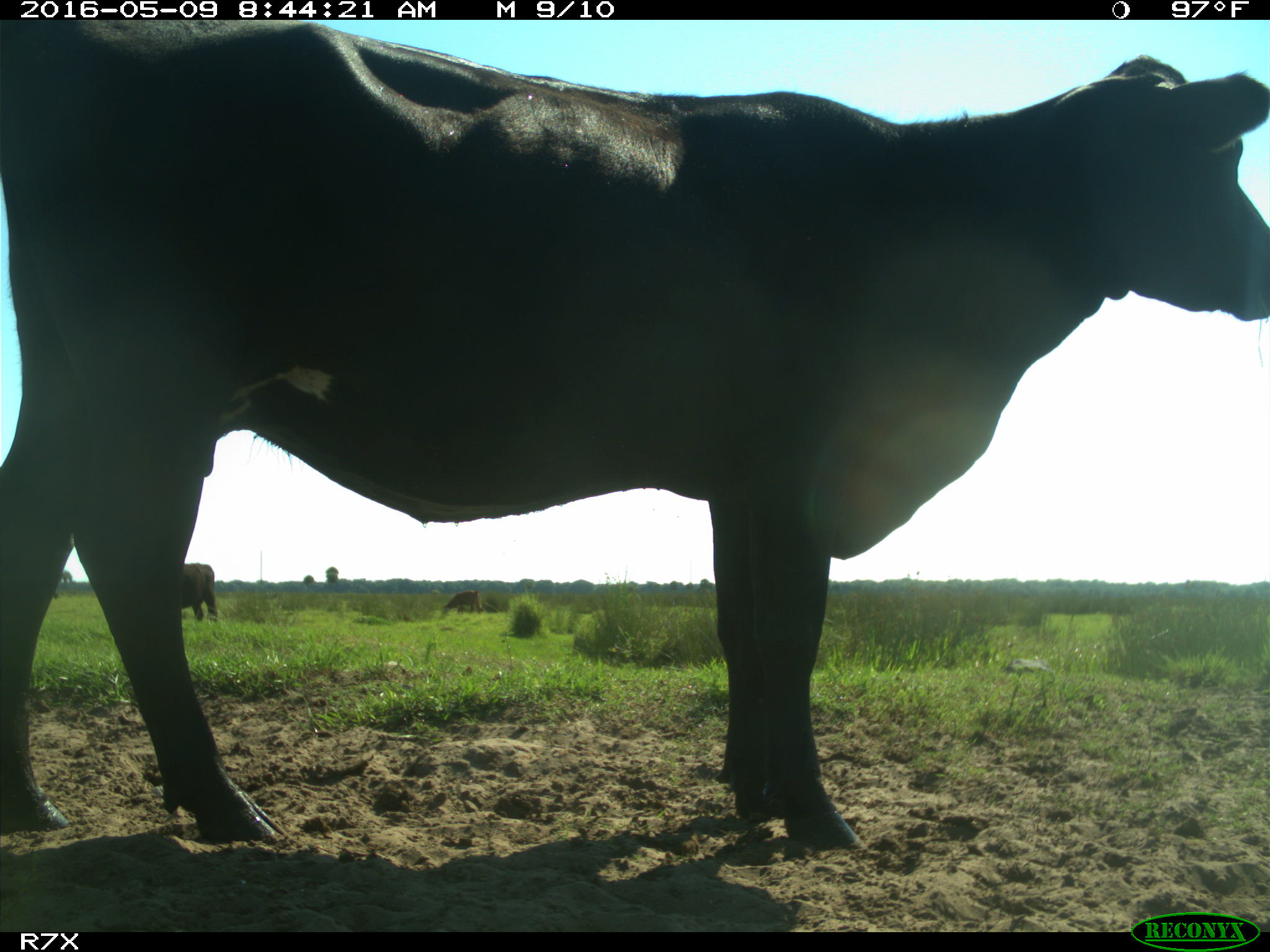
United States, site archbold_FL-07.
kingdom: Animalia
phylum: Chordata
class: Mammalia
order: Artiodactyla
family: Bovidae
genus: Bos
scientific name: Bos taurus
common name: domestic cow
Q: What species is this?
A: Bos taurus (domestic cow).